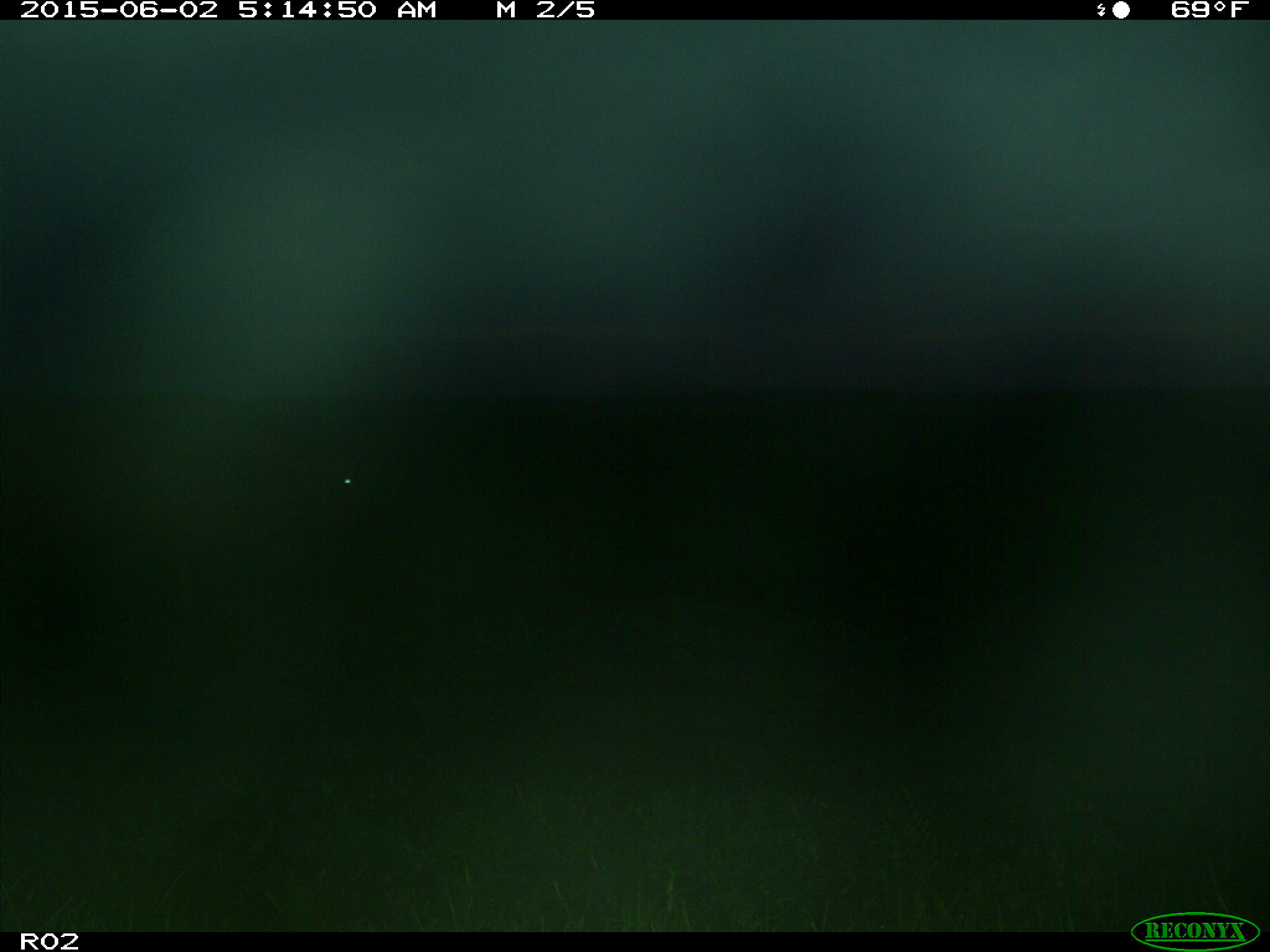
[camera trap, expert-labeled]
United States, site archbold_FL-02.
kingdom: Animalia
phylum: Chordata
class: Mammalia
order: Artiodactyla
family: Bovidae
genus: Bos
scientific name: Bos taurus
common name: domestic cow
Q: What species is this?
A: Bos taurus (domestic cow).